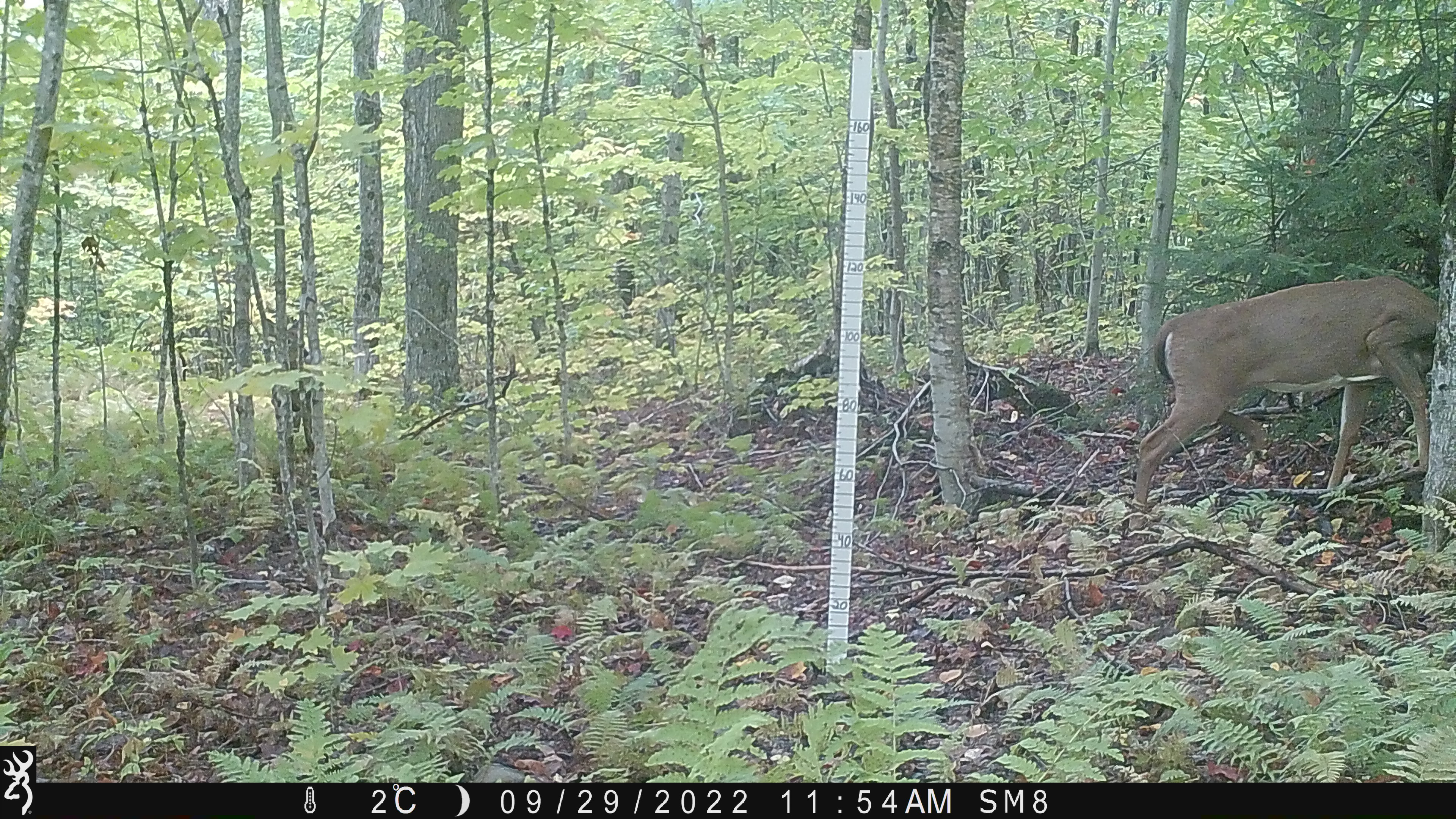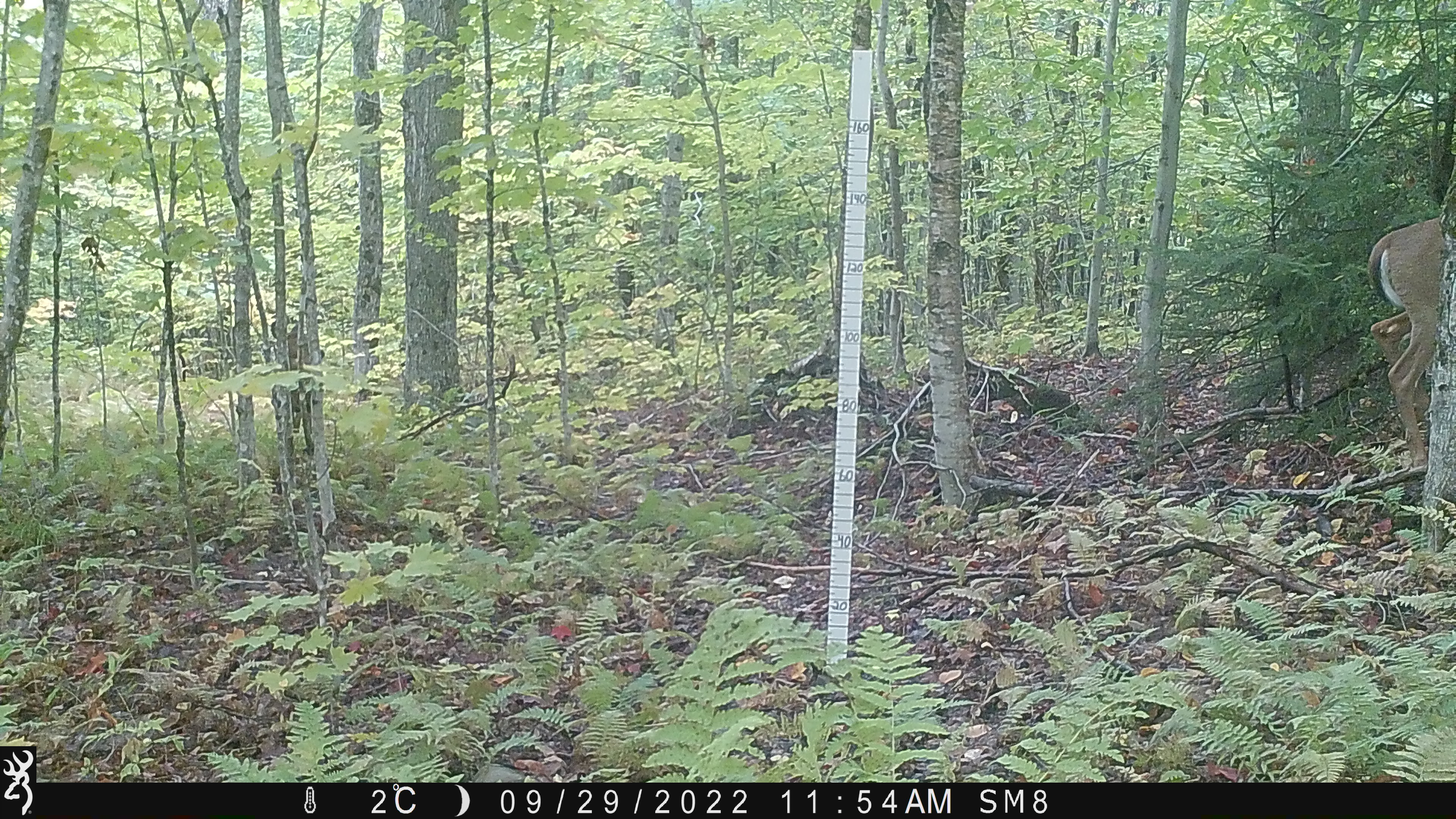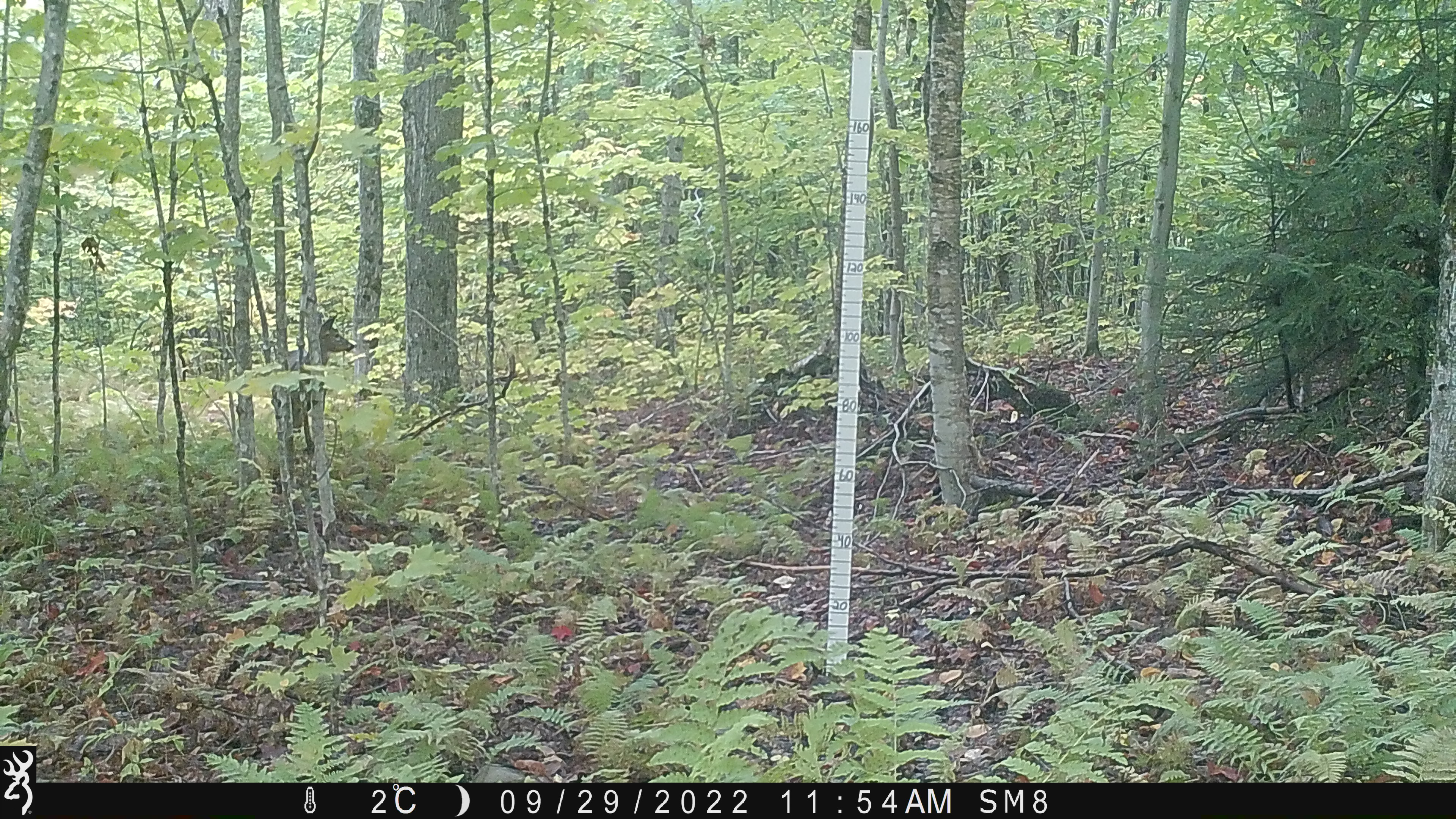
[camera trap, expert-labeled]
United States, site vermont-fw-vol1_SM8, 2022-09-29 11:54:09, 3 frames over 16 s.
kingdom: Animalia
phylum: Chordata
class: Mammalia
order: Artiodactyla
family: Cervidae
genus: Odocoileus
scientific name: Odocoileus virginianus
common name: white-tailed deer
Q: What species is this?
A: White-tailed deer (Odocoileus virginianus).